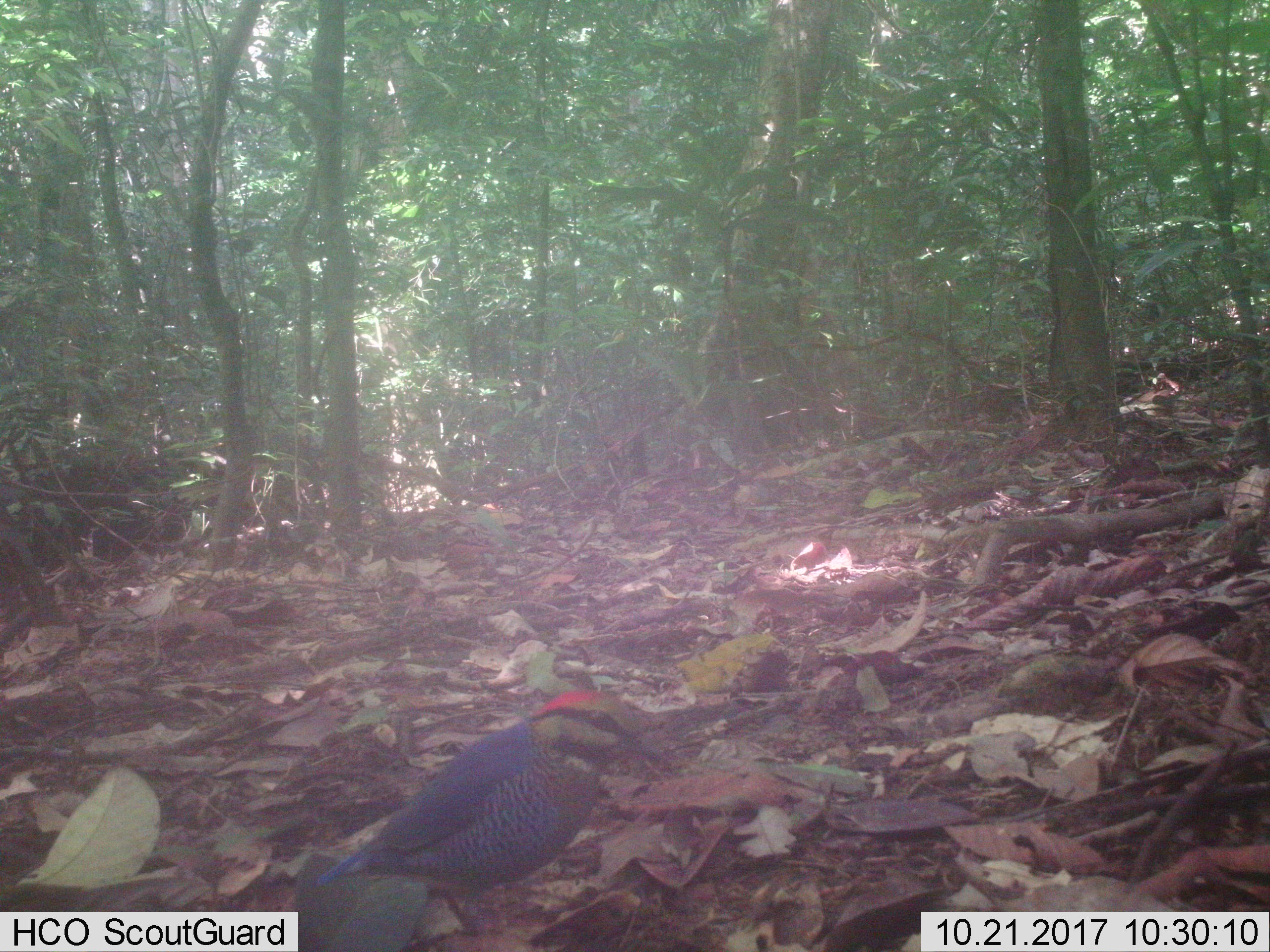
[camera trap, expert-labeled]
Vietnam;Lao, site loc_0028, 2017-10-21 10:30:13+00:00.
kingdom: Animalia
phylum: Chordata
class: Aves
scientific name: Aves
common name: bird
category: unidentified bird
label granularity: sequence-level